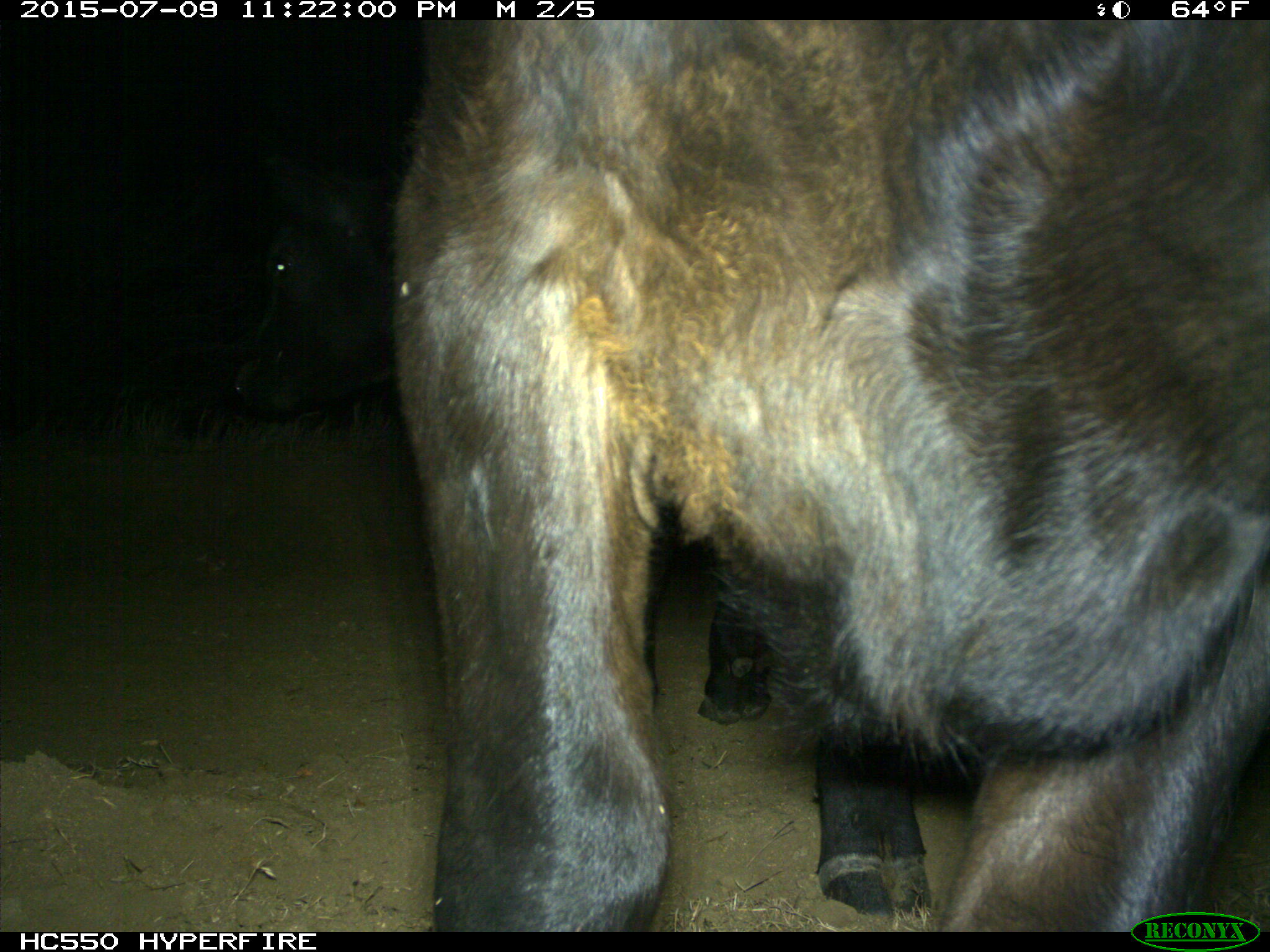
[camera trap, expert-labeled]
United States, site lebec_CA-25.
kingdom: Animalia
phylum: Chordata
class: Mammalia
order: Artiodactyla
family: Bovidae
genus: Bos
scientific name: Bos taurus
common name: domestic cow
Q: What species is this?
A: Bos taurus (domestic cow).